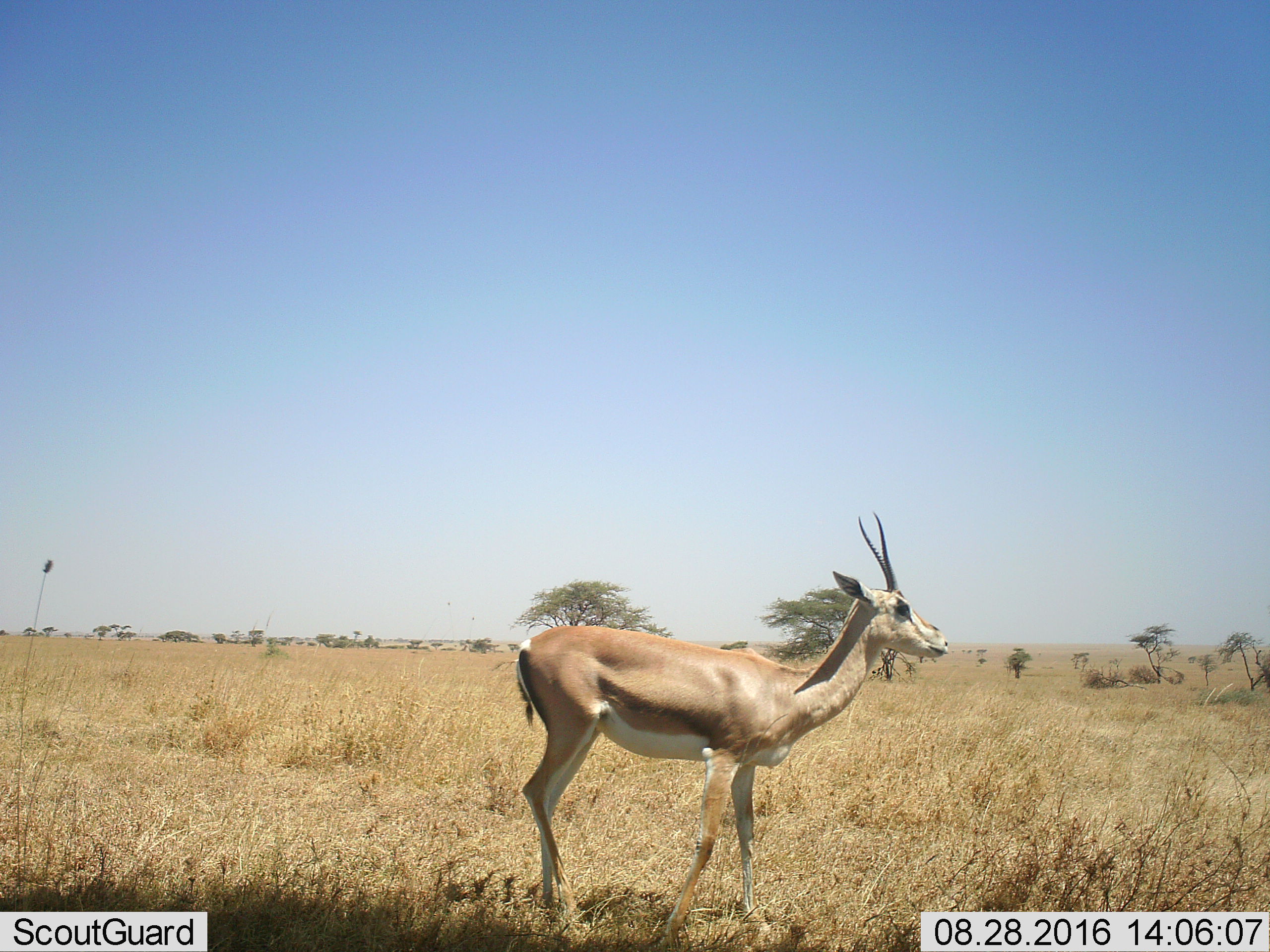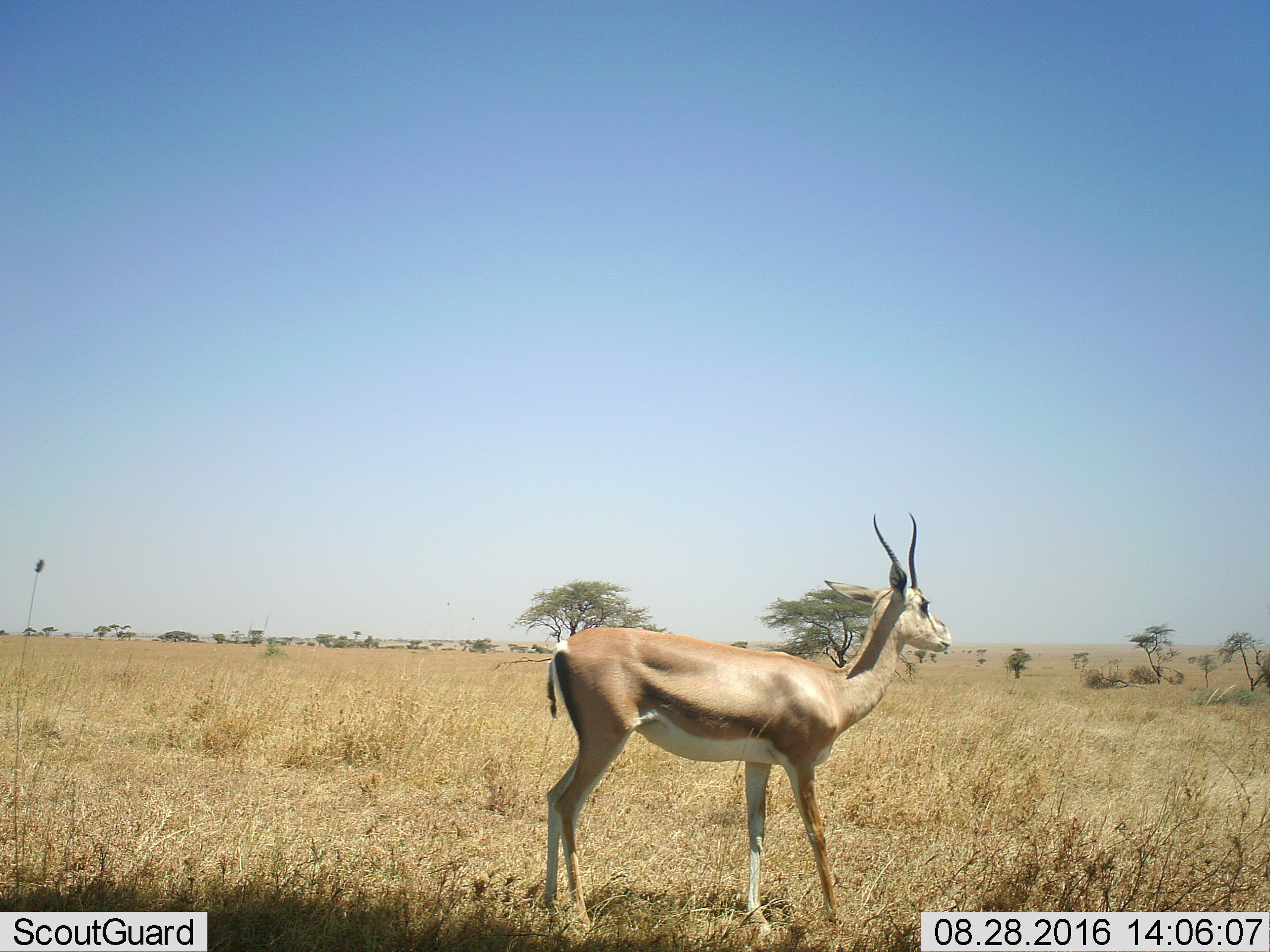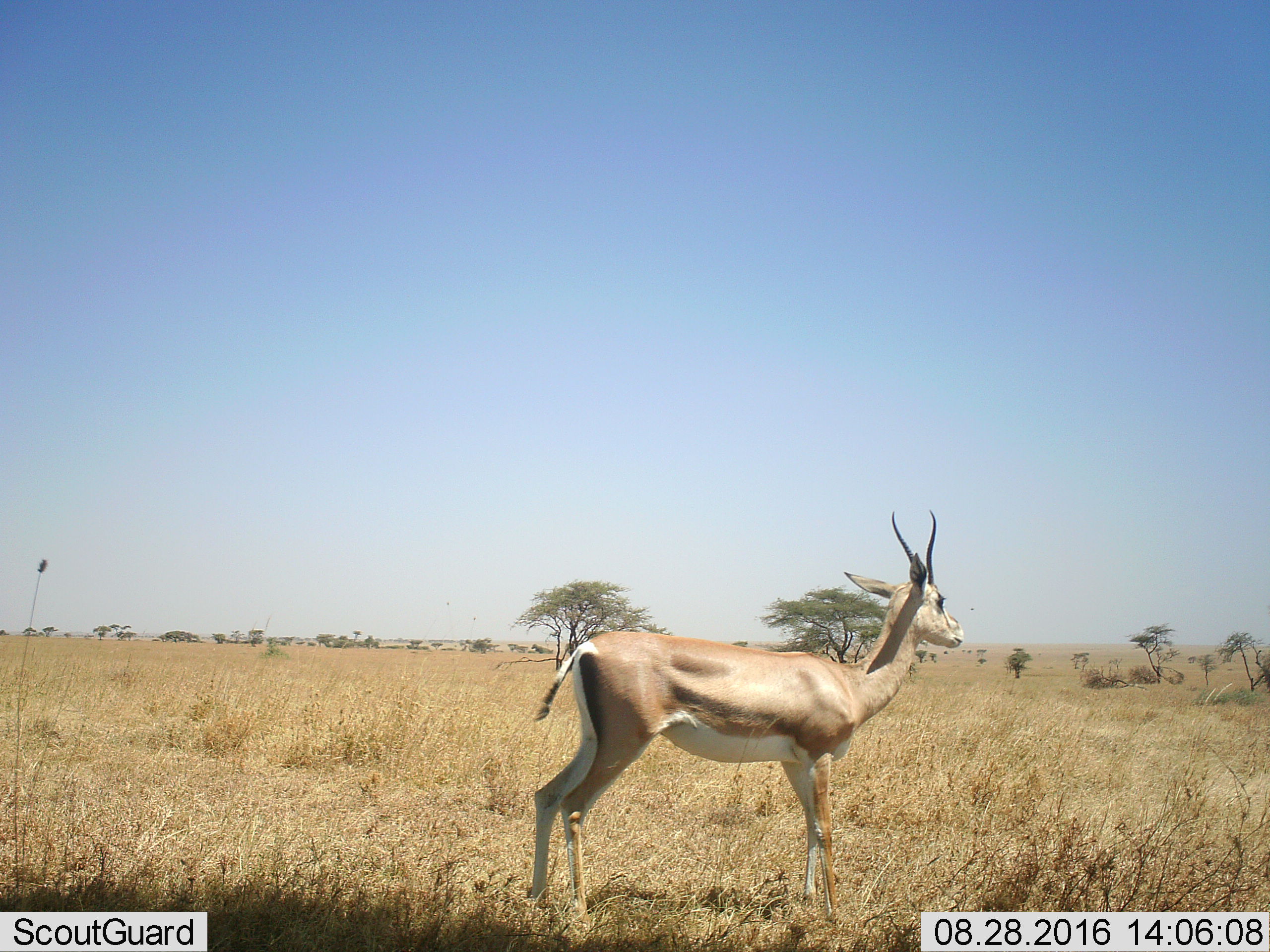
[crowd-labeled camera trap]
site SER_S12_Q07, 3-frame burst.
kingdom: Animalia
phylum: Chordata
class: Mammalia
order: Artiodactyla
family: Bovidae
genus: Nanger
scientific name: Nanger granti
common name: grant's gazelle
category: gazellegrants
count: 1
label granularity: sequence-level